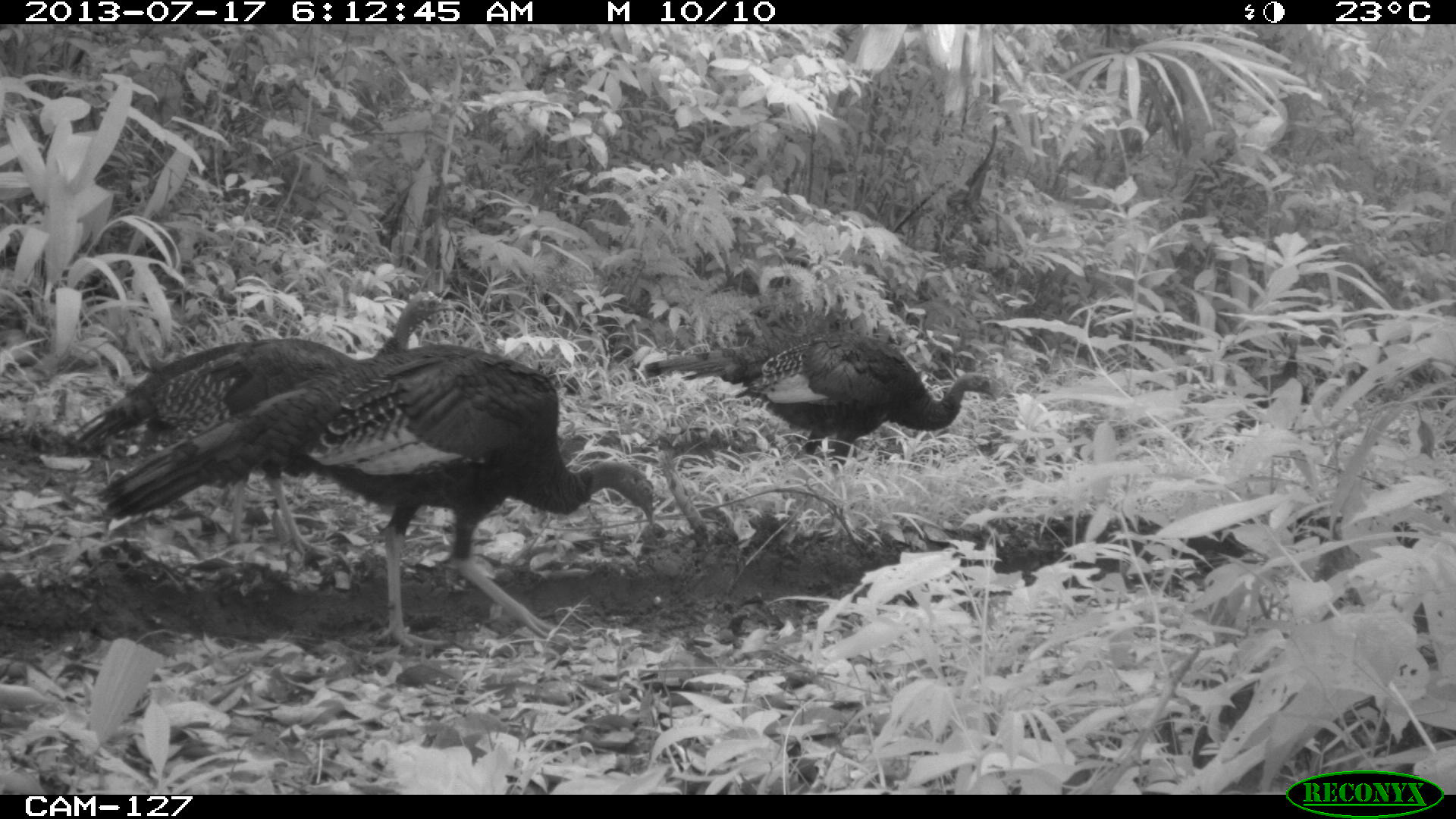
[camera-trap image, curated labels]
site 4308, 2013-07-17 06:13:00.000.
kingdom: Animalia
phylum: Chordata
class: Aves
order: Galliformes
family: Phasianidae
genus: Meleagris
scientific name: Meleagris ocellata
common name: ocellated turkey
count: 3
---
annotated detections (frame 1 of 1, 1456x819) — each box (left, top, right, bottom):
meleagris ocellata: (95, 345, 653, 651); (64, 291, 455, 559); (644, 331, 995, 466)